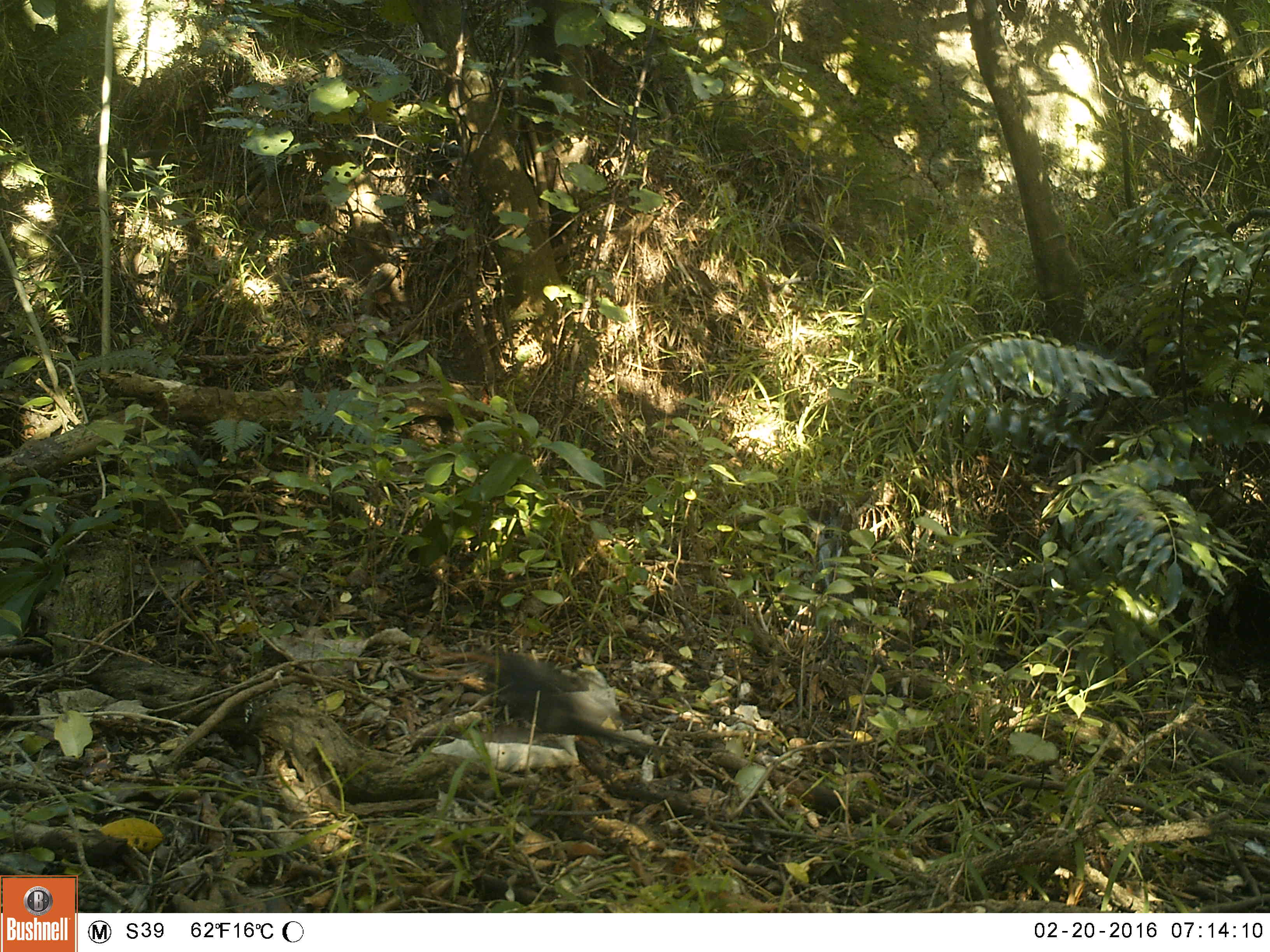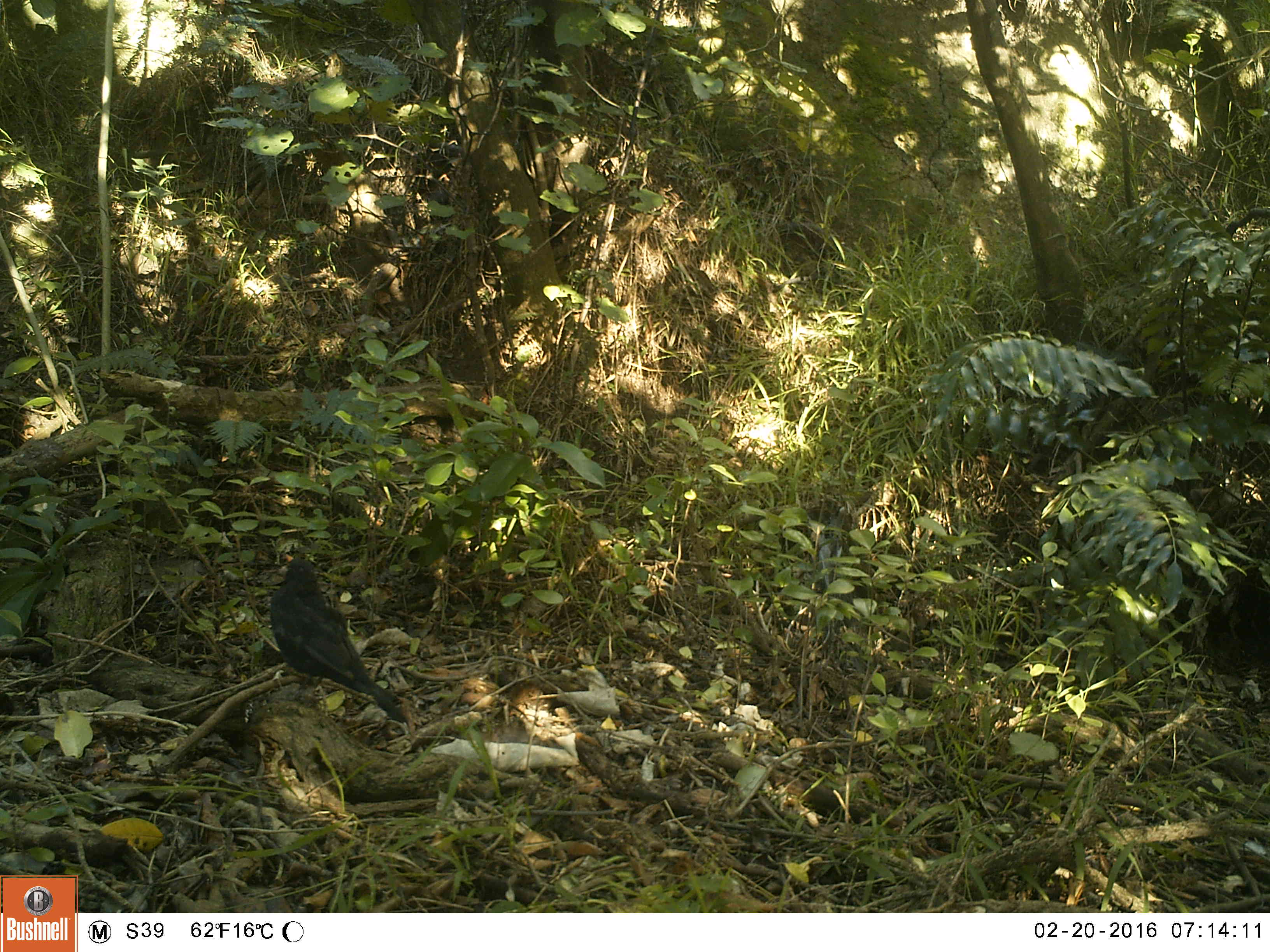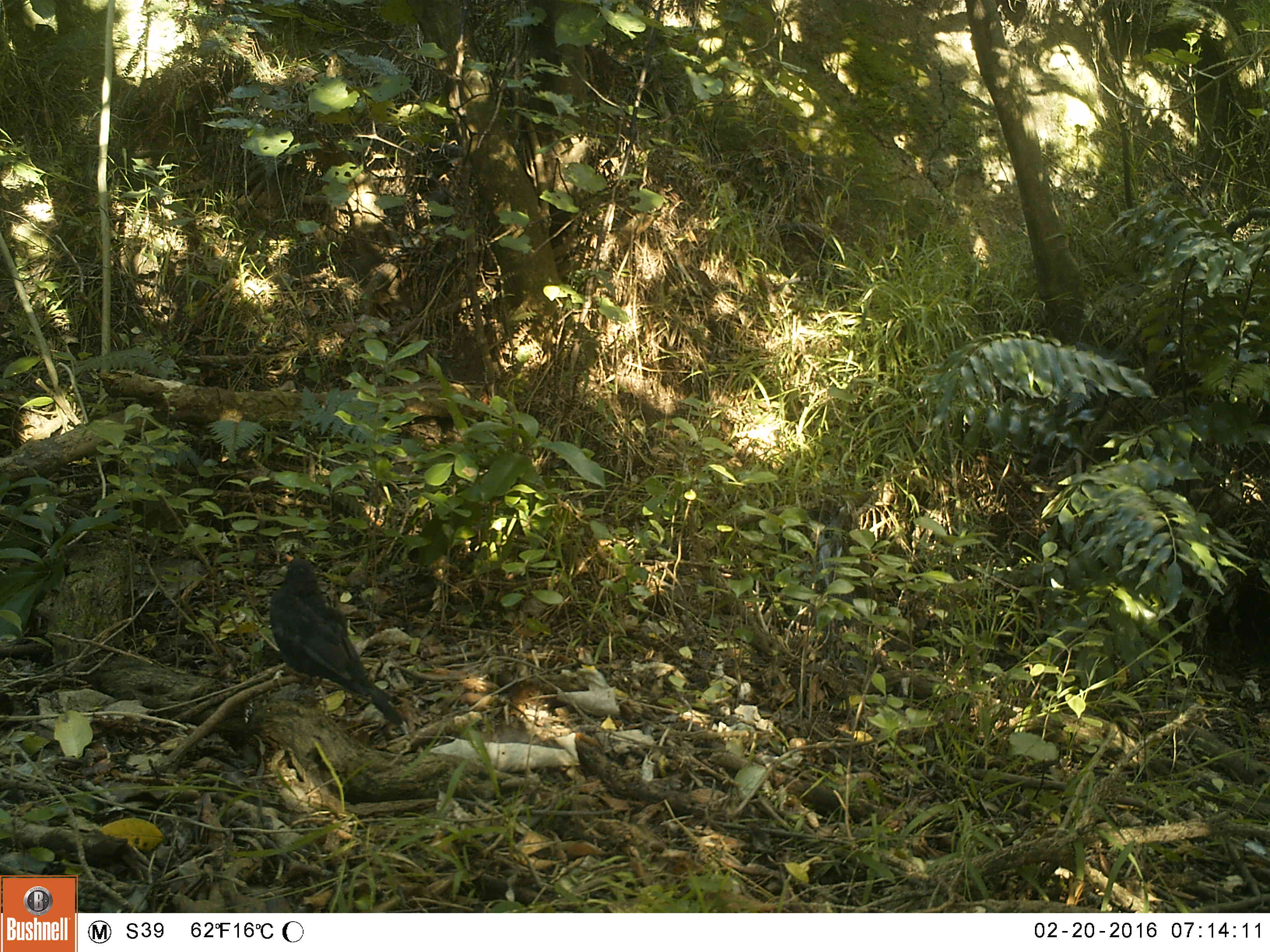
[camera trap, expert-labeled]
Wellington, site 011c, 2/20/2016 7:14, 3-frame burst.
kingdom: Animalia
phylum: Chordata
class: Aves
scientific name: Aves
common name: bird